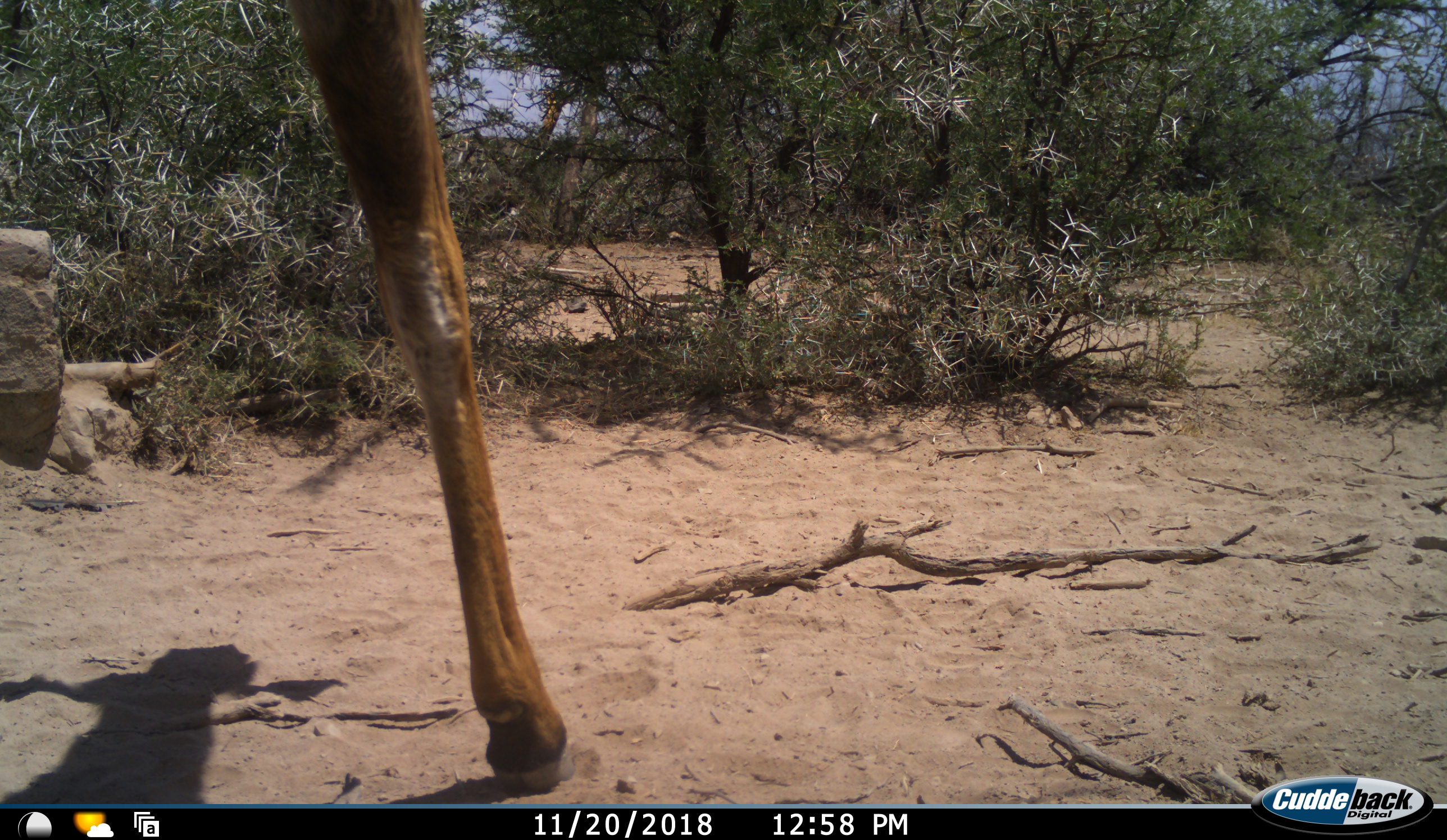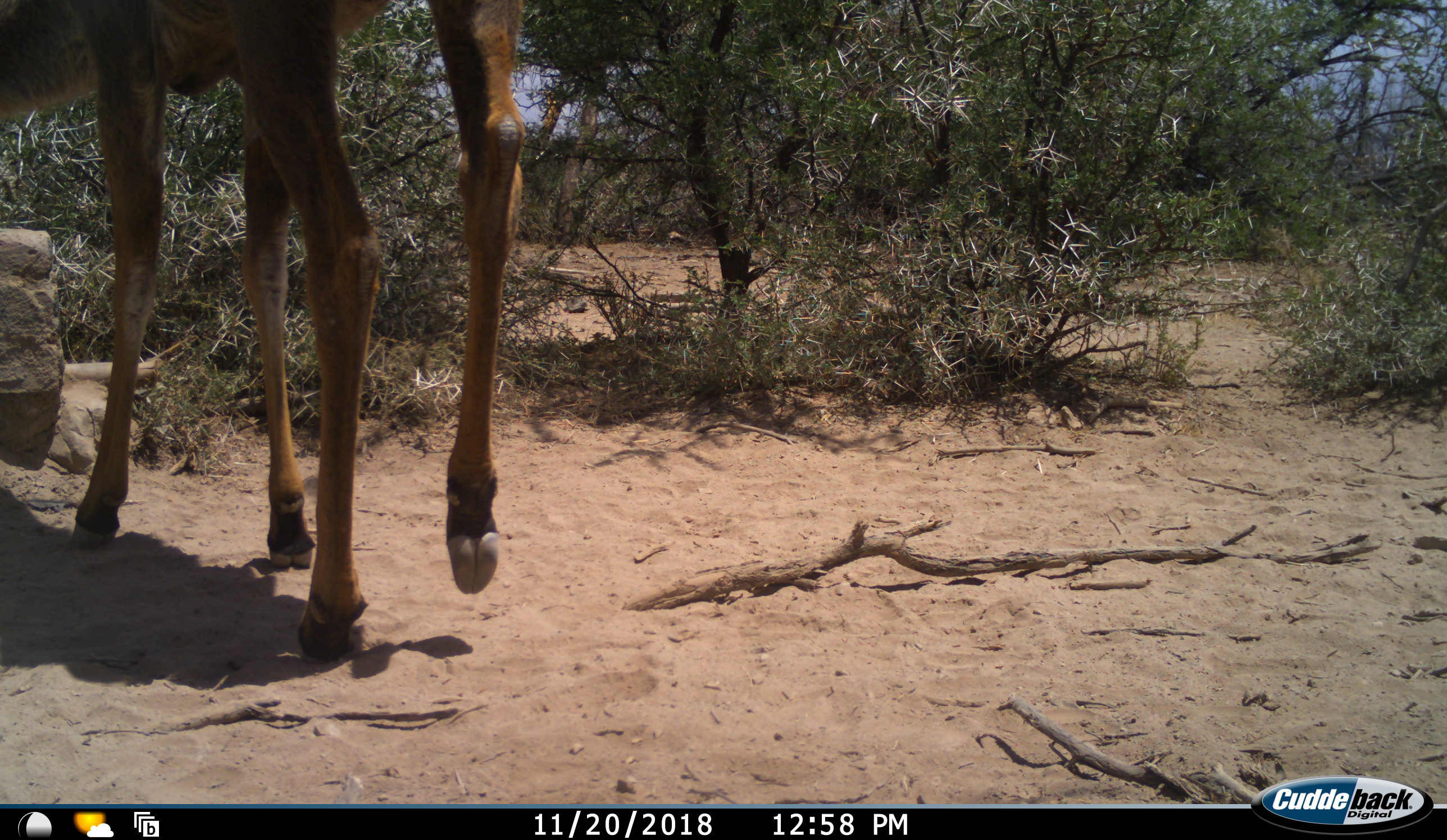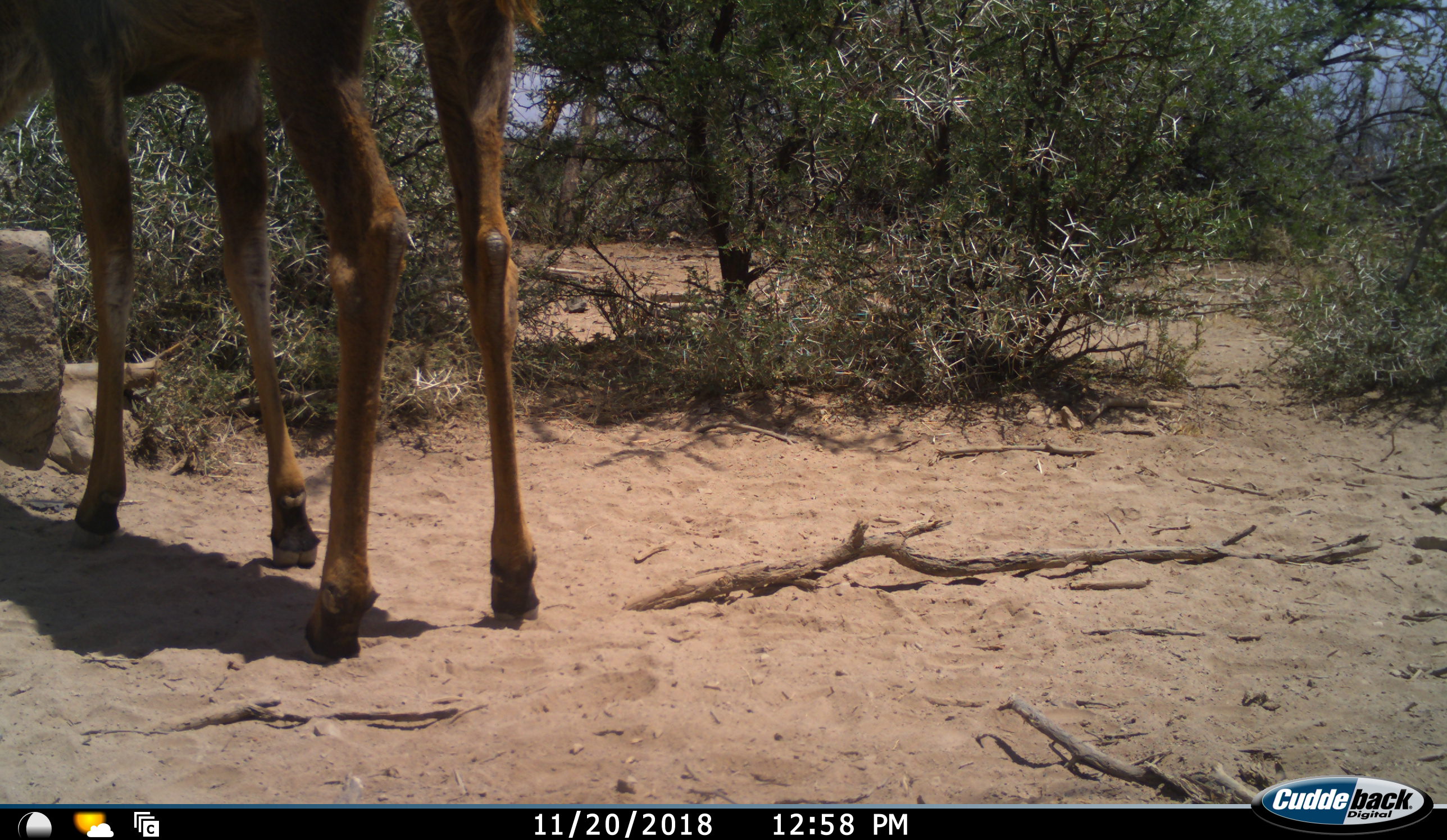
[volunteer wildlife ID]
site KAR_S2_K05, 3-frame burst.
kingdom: Animalia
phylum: Chordata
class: Mammalia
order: Artiodactyla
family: Bovidae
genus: Tragelaphus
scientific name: Tragelaphus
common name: kudu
Kudu (Tragelaphus), count 1. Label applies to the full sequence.